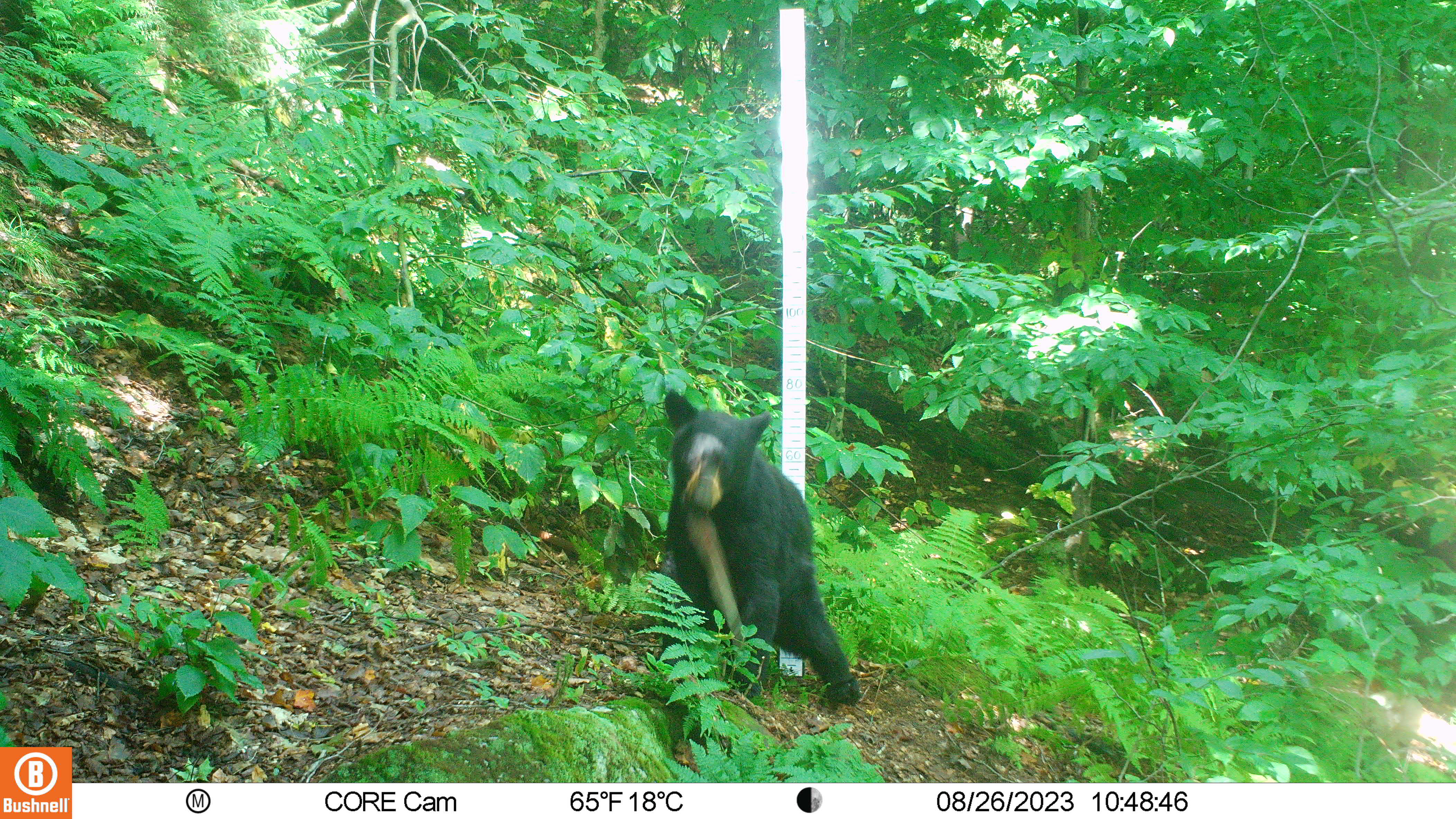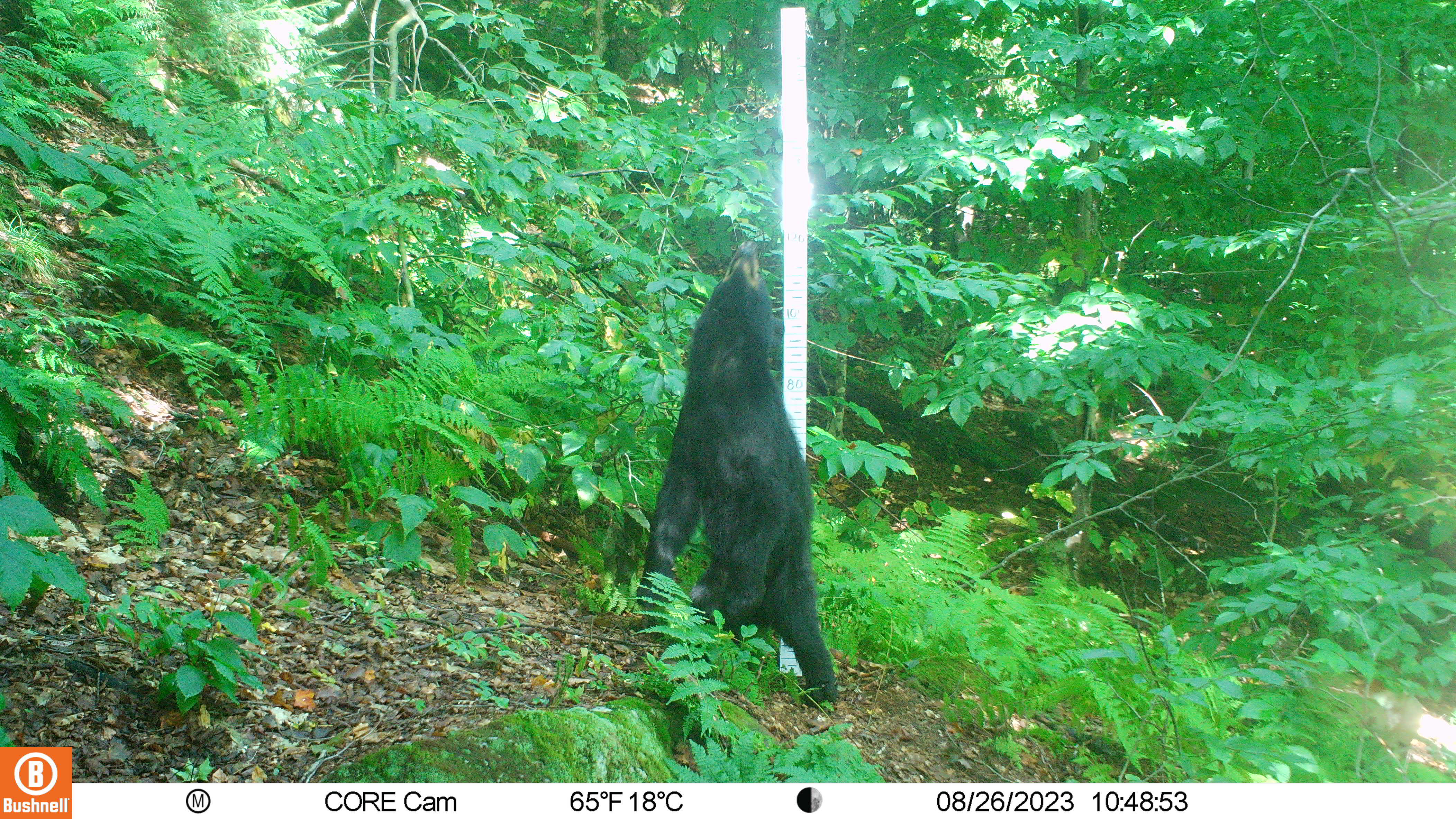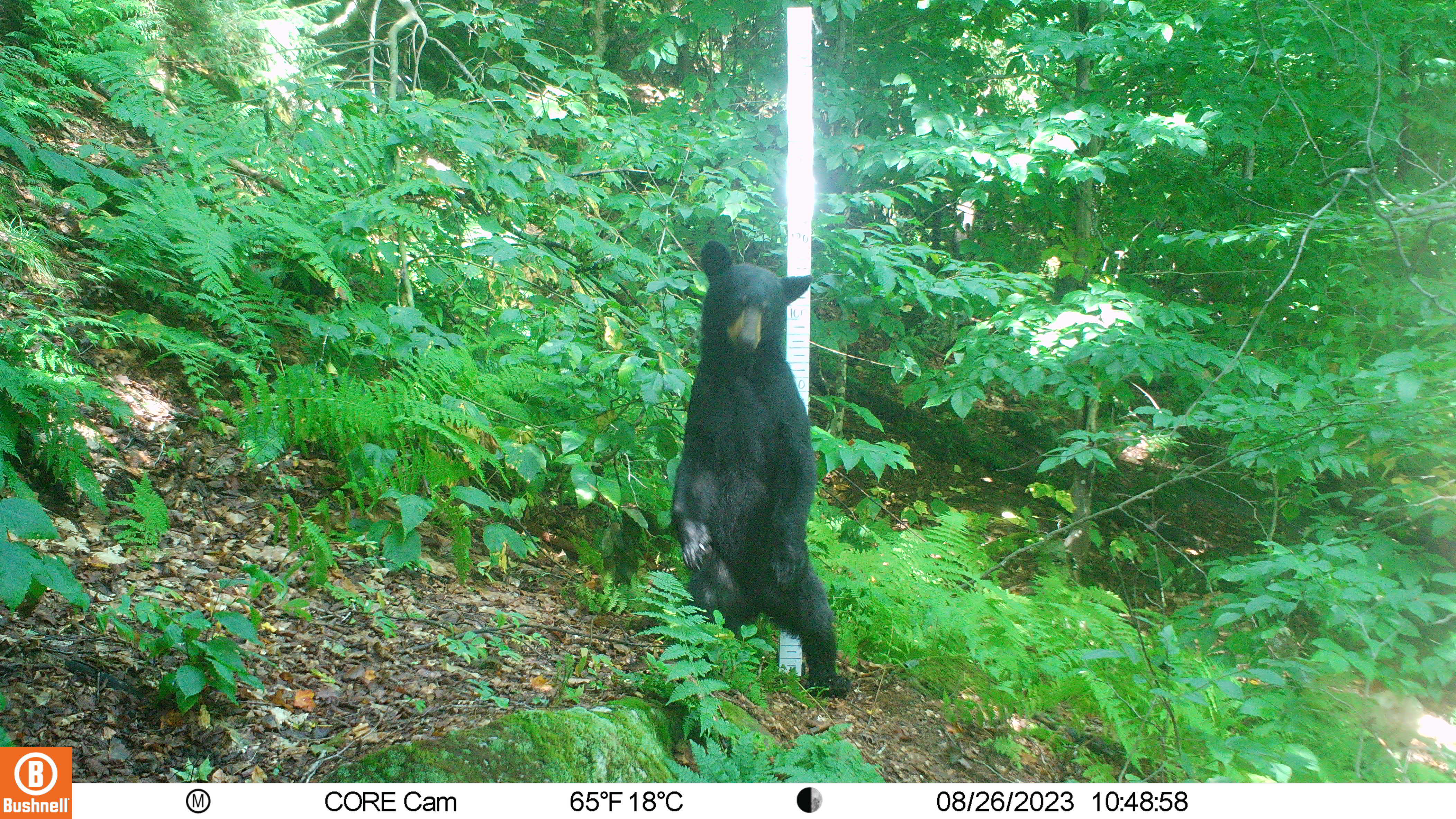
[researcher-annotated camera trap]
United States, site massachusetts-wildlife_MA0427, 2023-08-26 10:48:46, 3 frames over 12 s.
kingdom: Animalia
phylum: Chordata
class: Mammalia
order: Carnivora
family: Ursidae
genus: Ursus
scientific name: Ursus americanus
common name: black bear